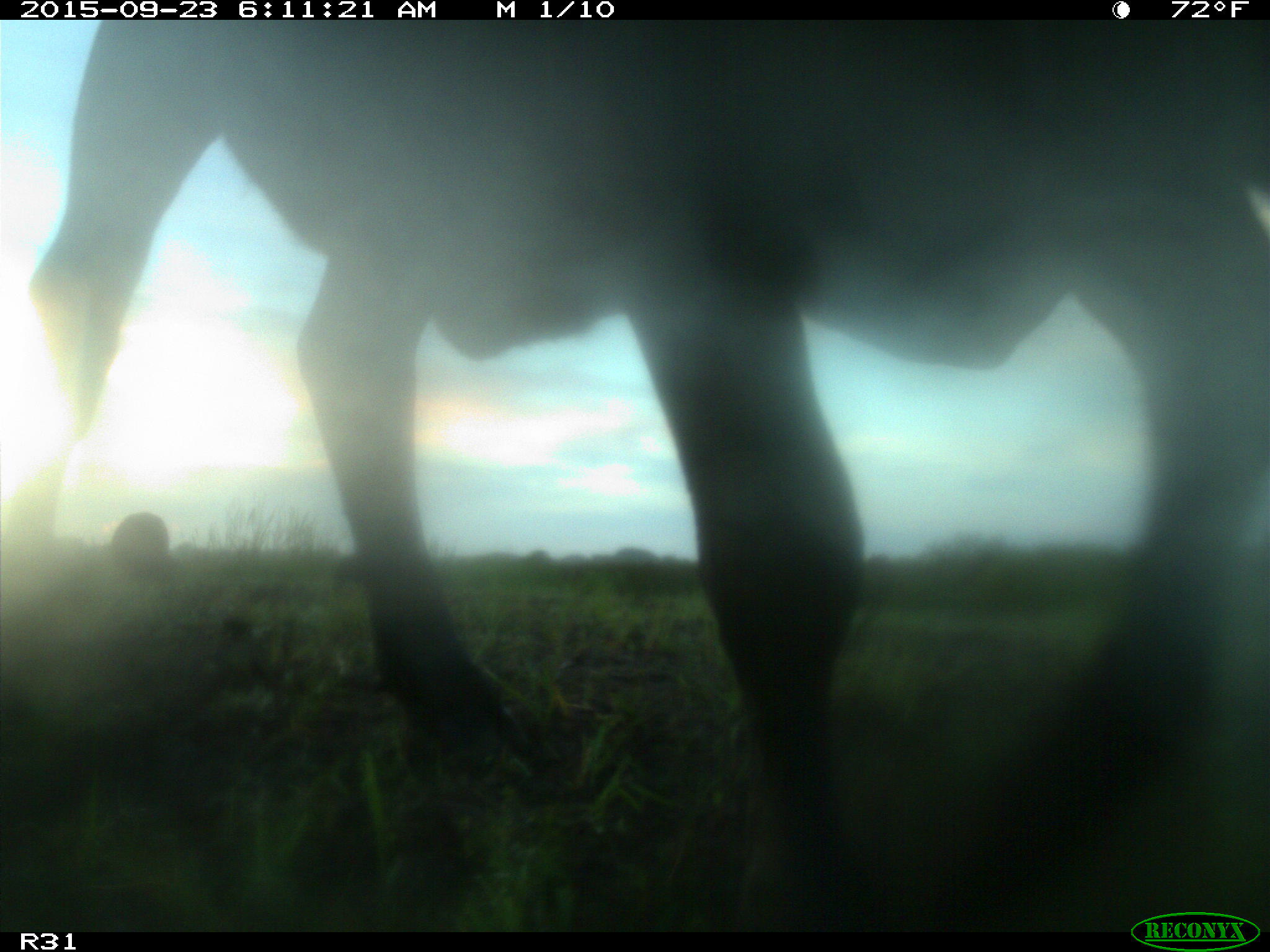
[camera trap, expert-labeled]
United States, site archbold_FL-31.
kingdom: Animalia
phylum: Chordata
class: Mammalia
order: Artiodactyla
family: Bovidae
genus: Bos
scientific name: Bos taurus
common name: domestic cow